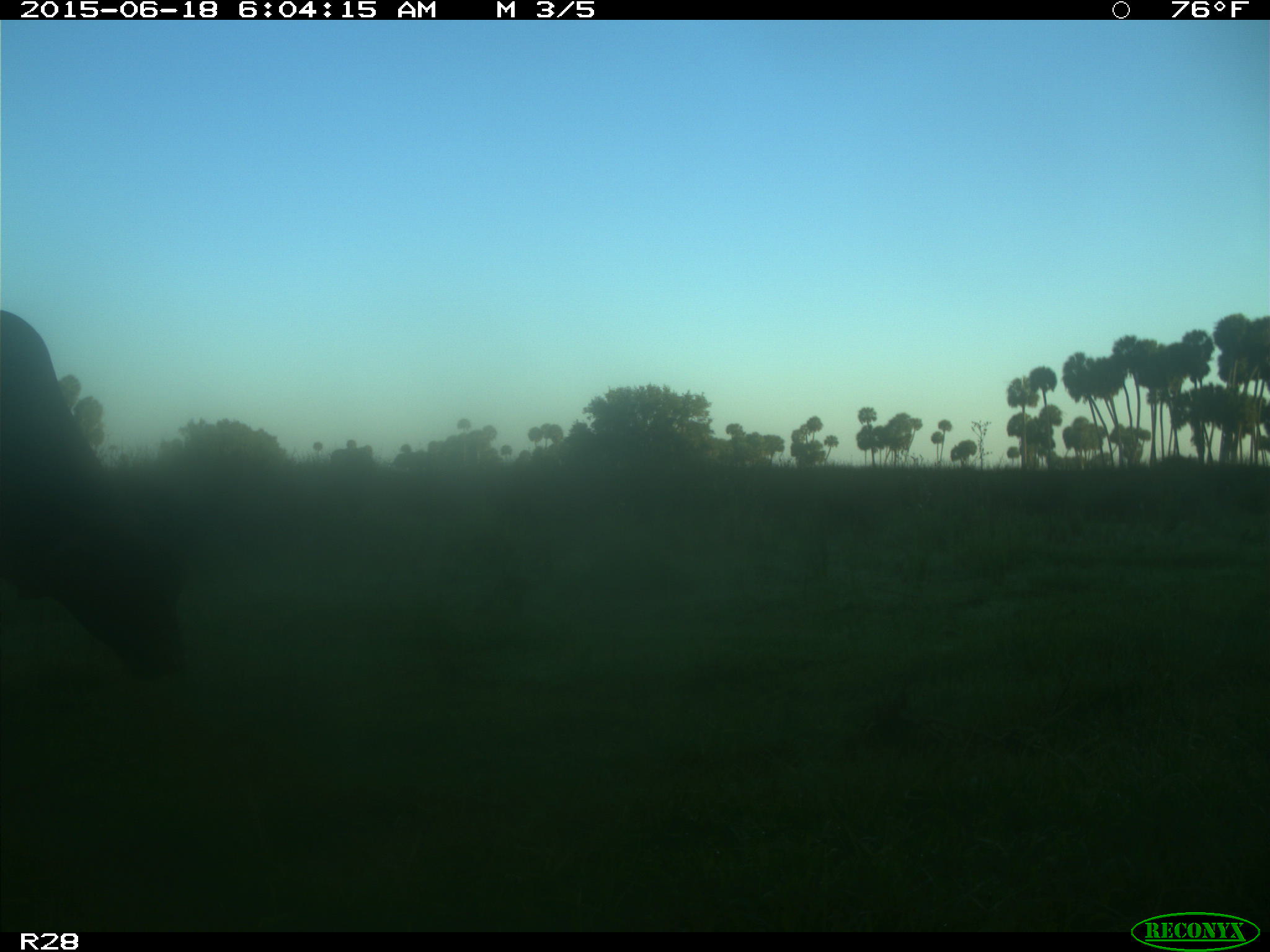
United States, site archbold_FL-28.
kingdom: Animalia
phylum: Chordata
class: Mammalia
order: Artiodactyla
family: Bovidae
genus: Bos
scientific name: Bos taurus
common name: domestic cow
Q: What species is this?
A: Bos taurus (domestic cow).